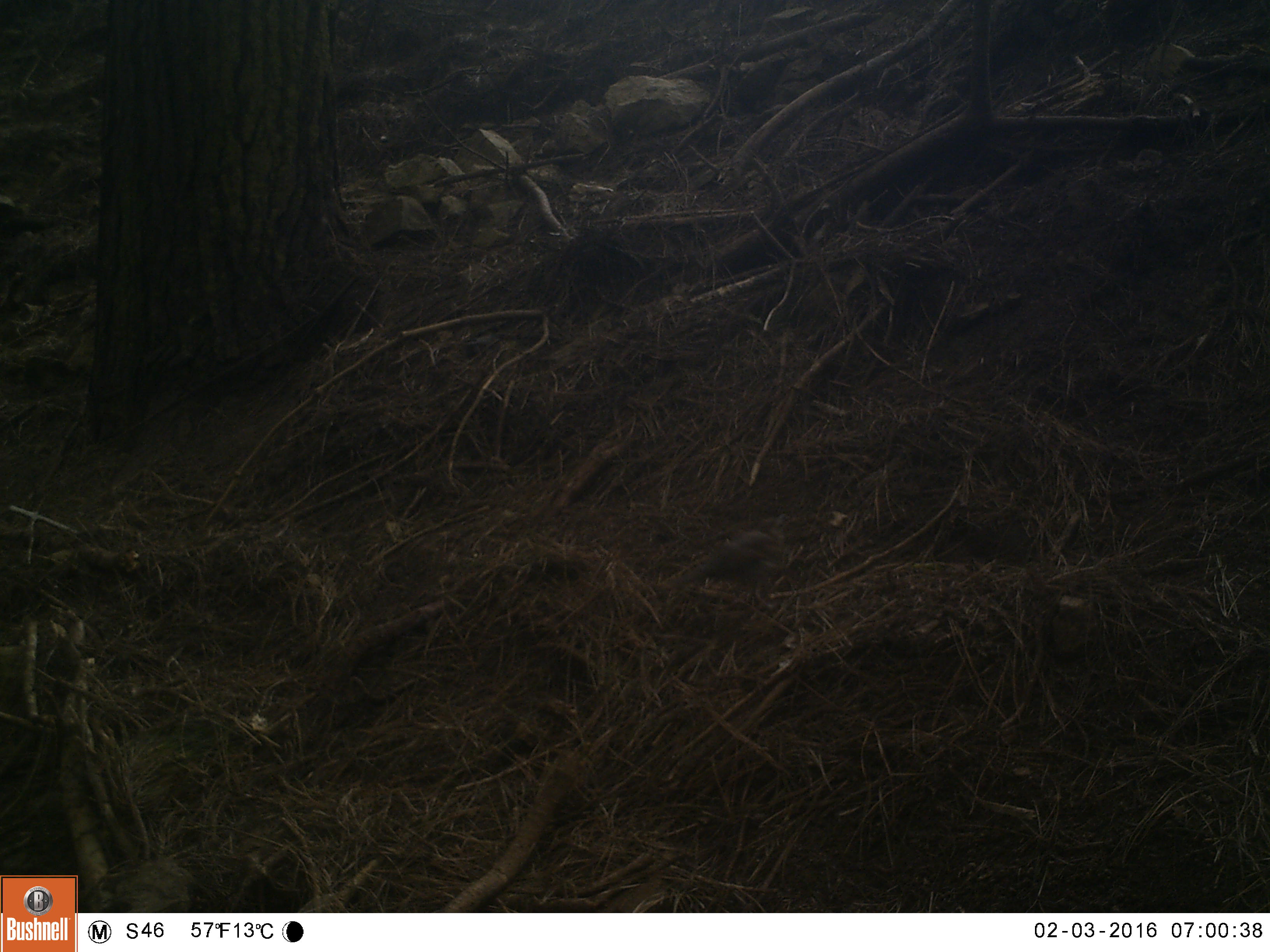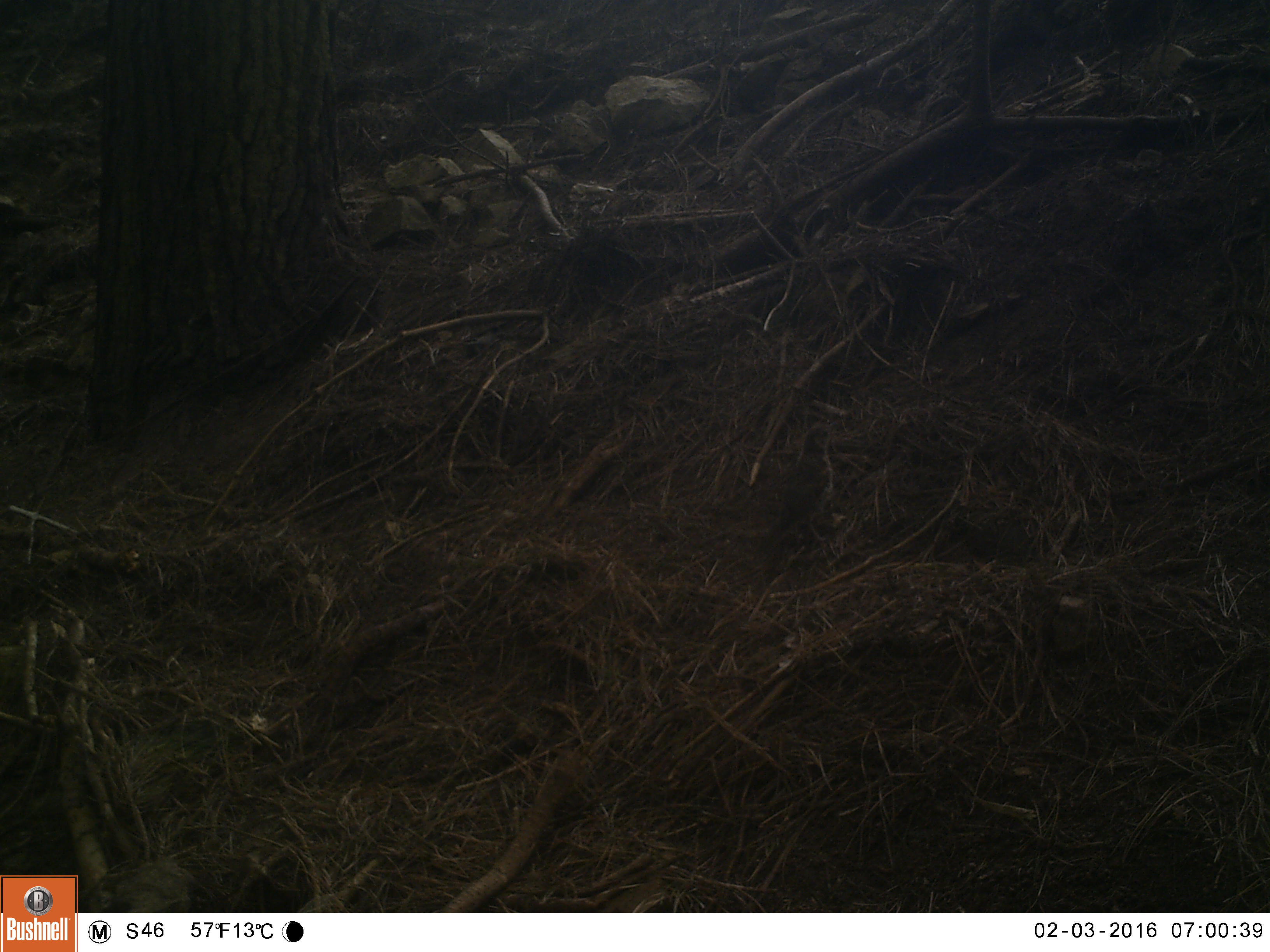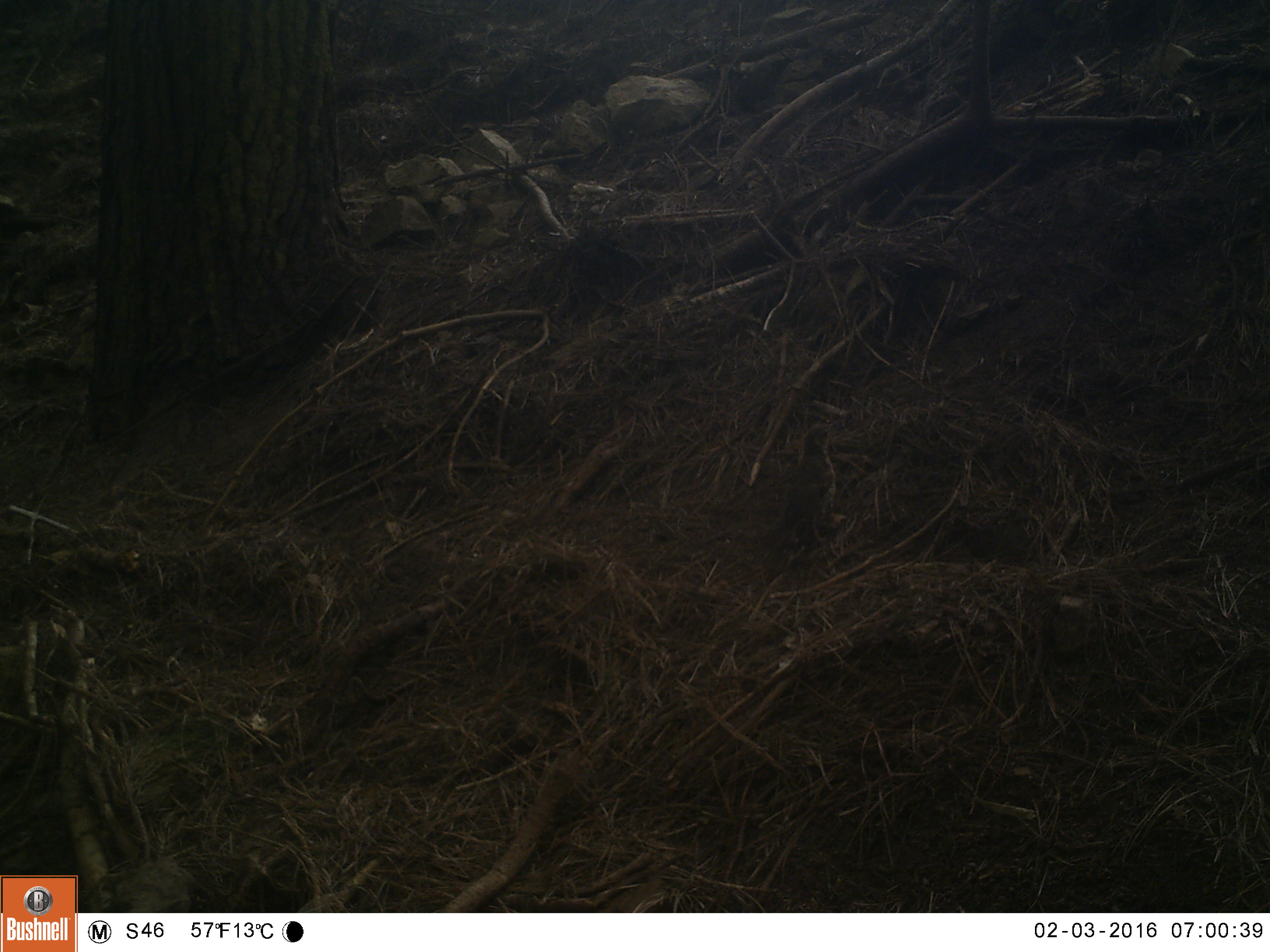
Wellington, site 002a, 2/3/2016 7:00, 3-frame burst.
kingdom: Animalia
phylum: Chordata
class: Aves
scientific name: Aves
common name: bird